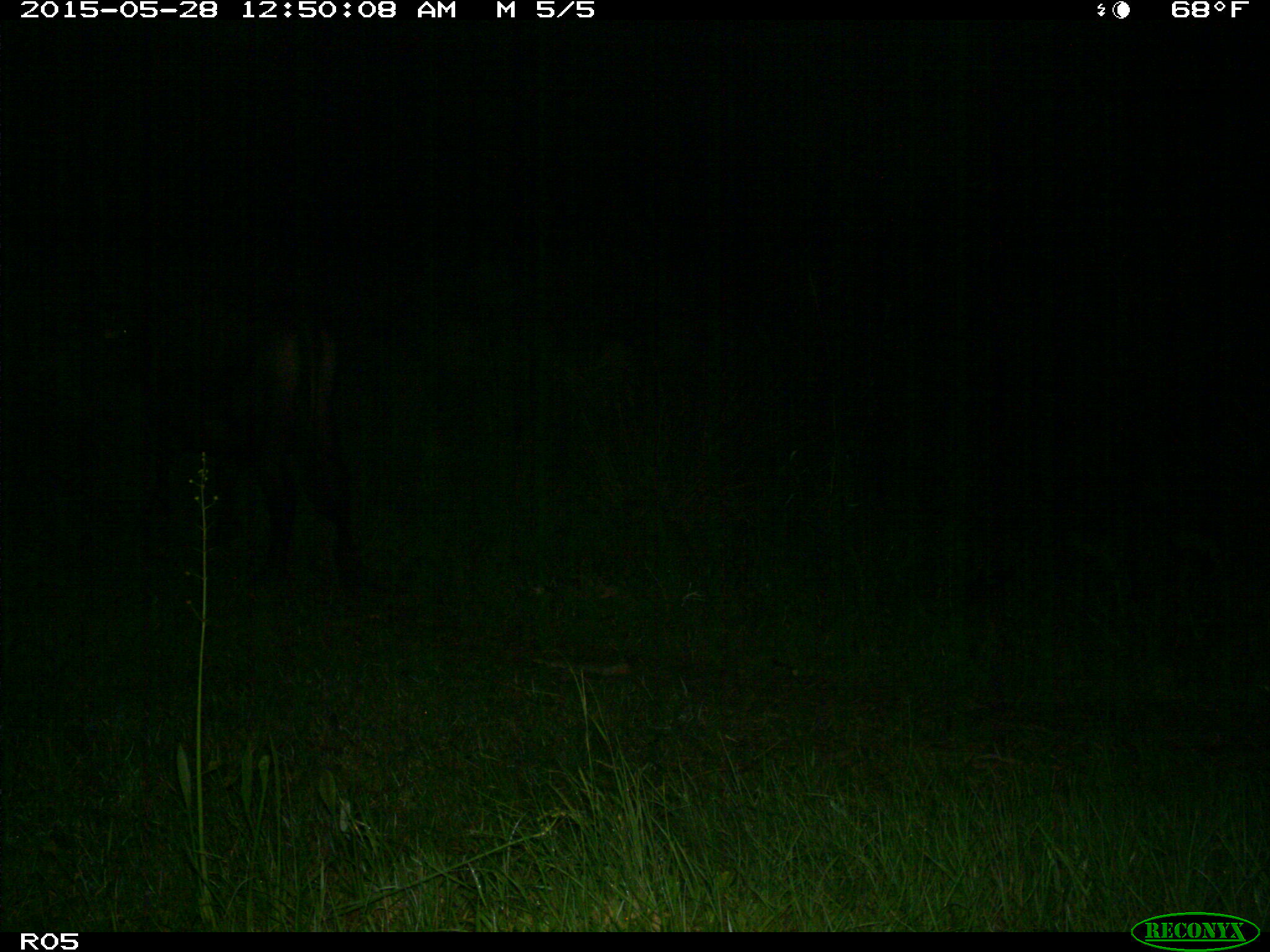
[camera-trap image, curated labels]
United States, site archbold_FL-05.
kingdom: Animalia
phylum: Chordata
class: Mammalia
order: Artiodactyla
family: Bovidae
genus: Bos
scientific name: Bos taurus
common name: domestic cow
Bos taurus (domestic cow).